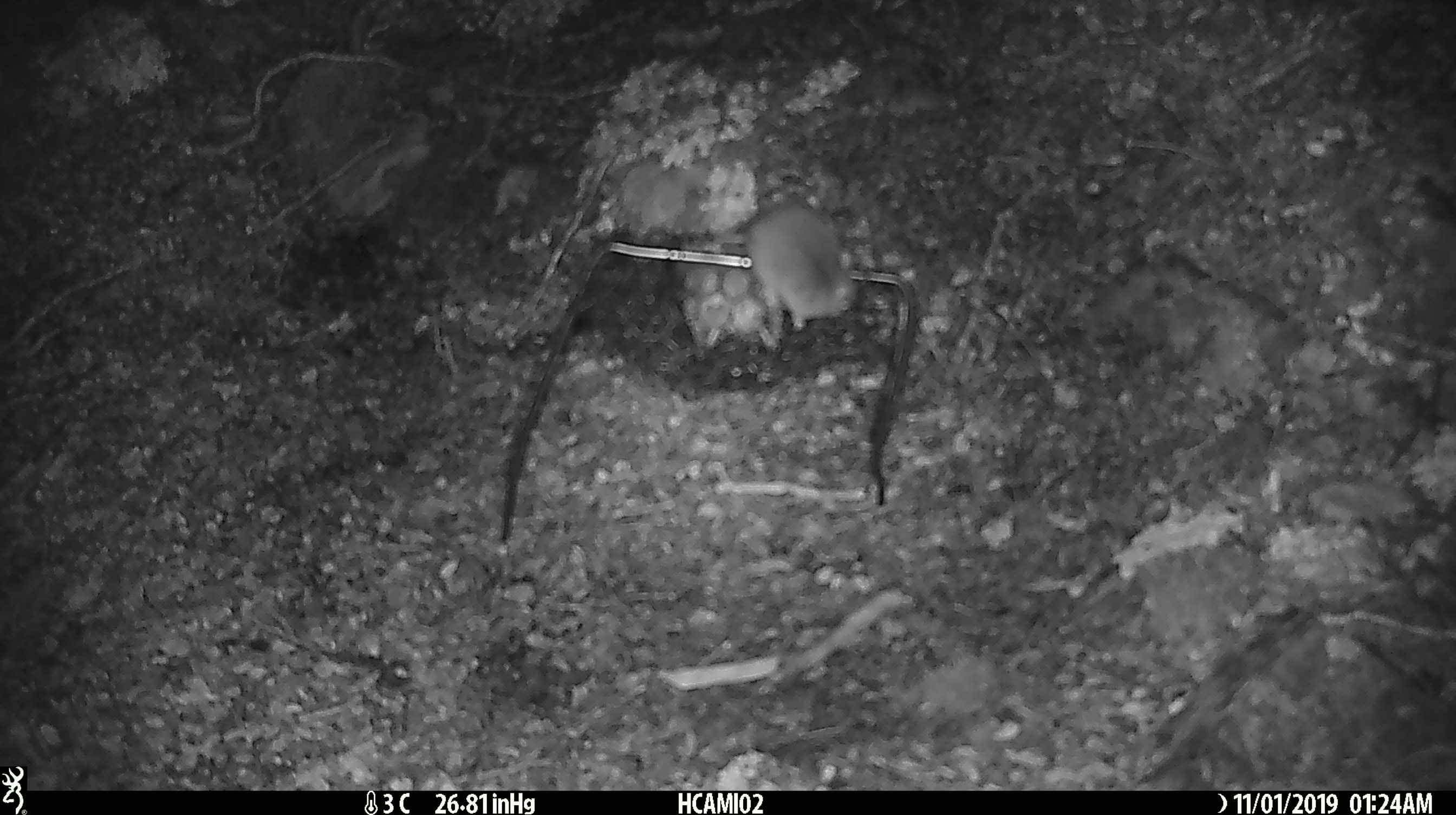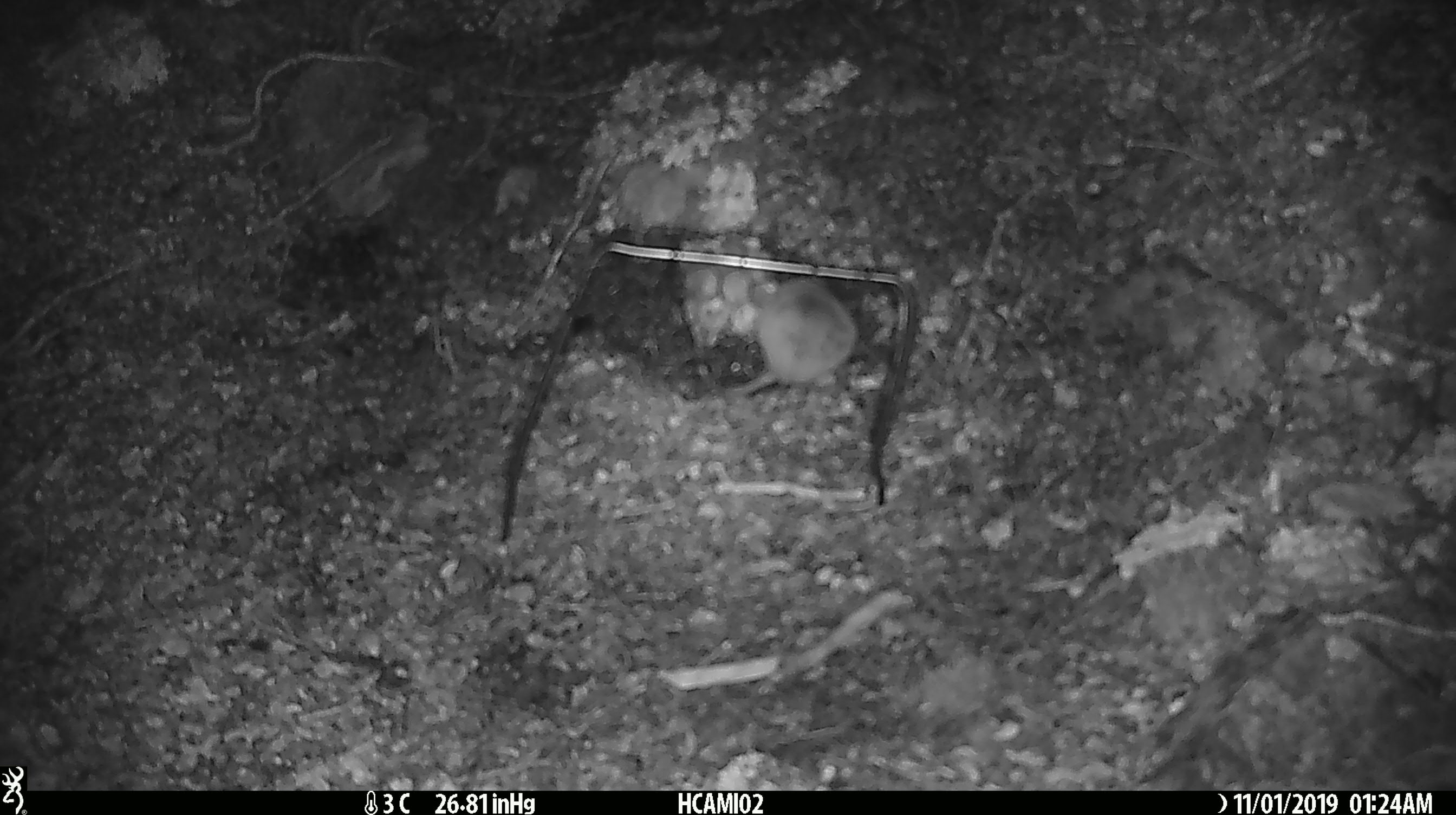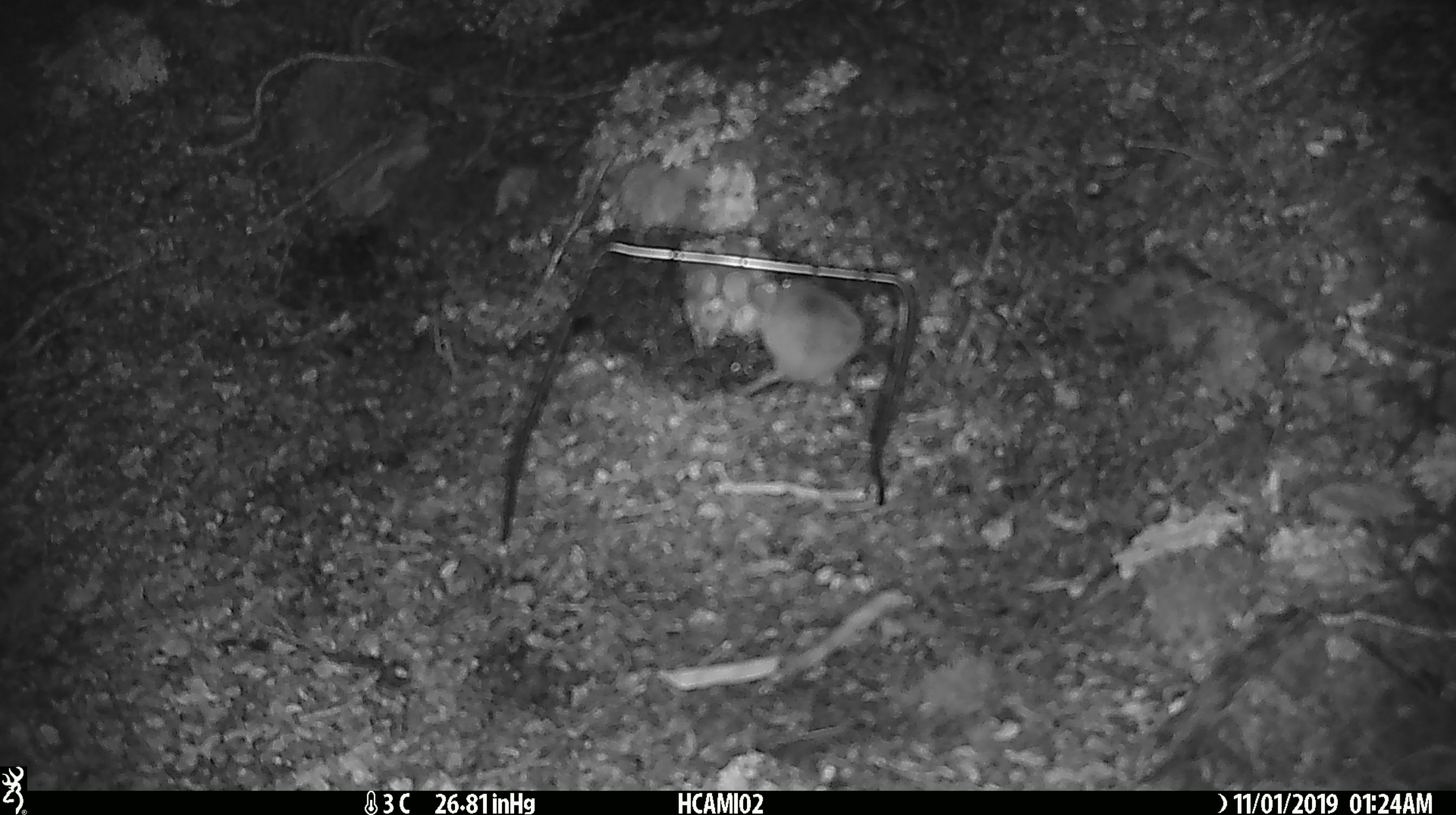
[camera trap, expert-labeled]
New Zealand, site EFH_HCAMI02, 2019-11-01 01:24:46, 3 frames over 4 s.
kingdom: Animalia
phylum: Chordata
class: Mammalia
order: Rodentia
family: Muridae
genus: Mus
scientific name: Mus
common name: mouse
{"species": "mouse (Mus)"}